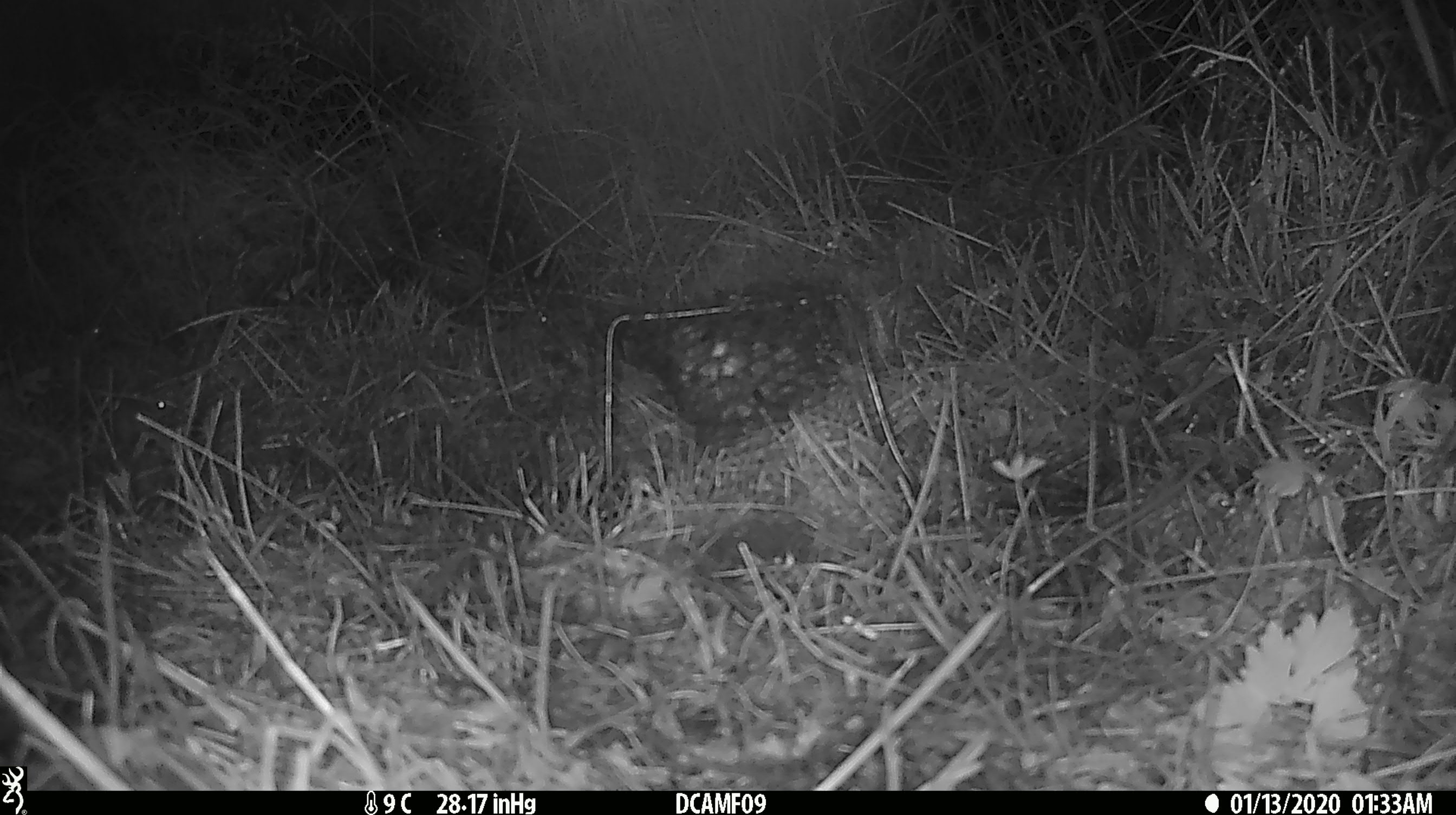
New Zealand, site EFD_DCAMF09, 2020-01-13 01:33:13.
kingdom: Animalia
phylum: Chordata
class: Mammalia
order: Rodentia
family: Muridae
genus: Mus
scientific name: Mus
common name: mouse